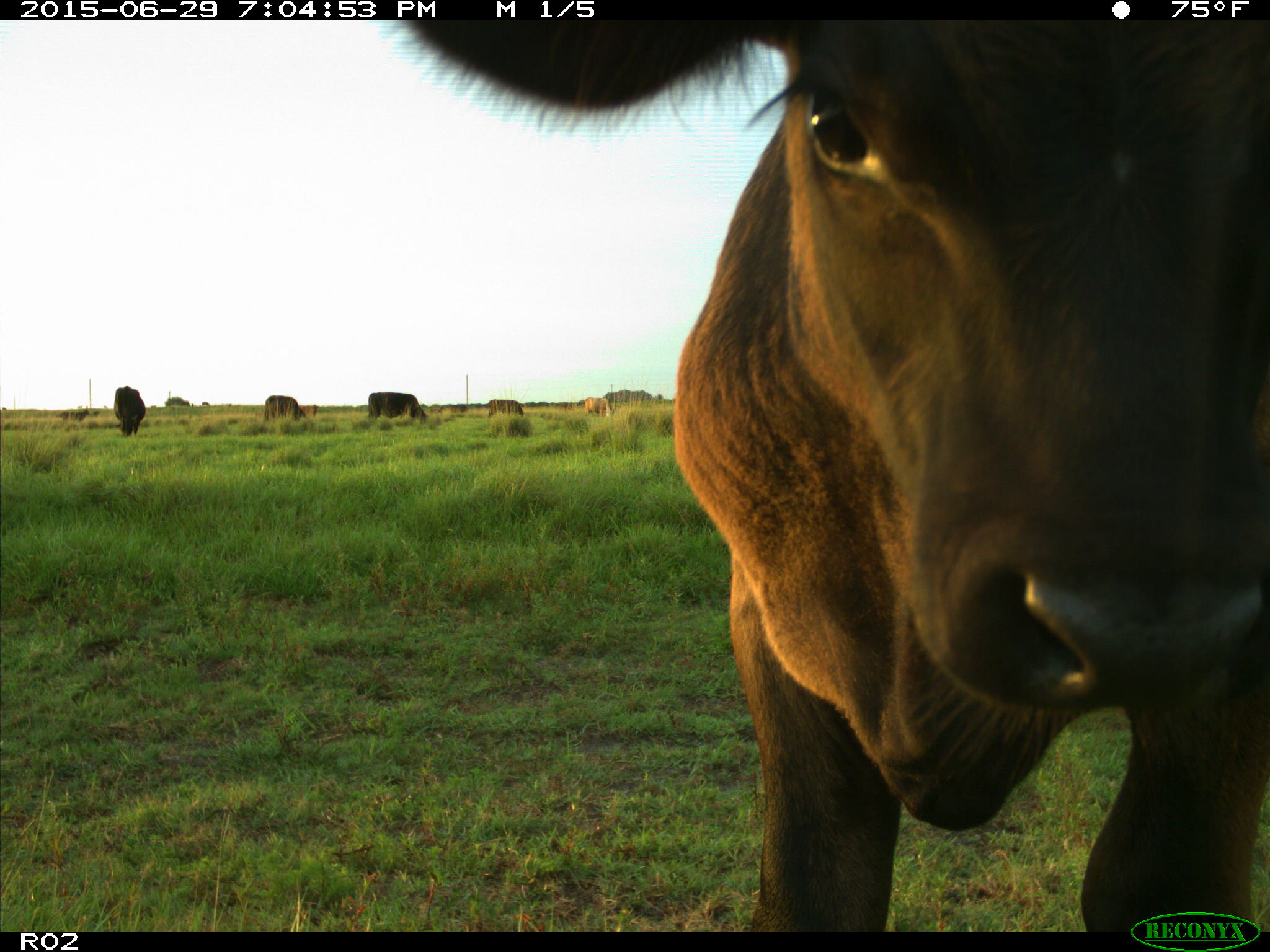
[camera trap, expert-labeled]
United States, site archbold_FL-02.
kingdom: Animalia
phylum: Chordata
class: Mammalia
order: Artiodactyla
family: Bovidae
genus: Bos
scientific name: Bos taurus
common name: domestic cow